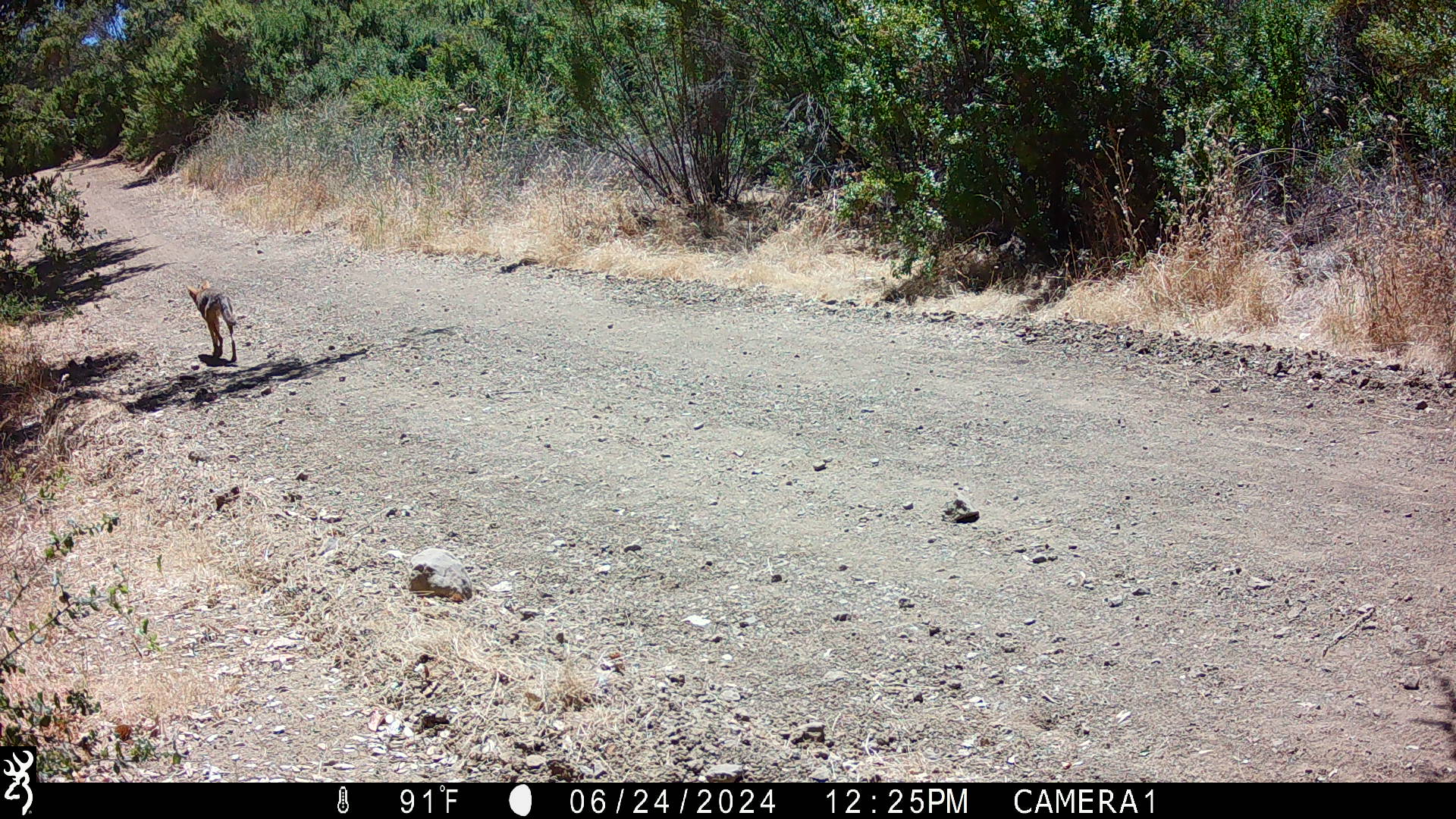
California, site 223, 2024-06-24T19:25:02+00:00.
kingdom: Animalia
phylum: Chordata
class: Mammalia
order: Carnivora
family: Canidae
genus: Canis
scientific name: Canis latrans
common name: coyote